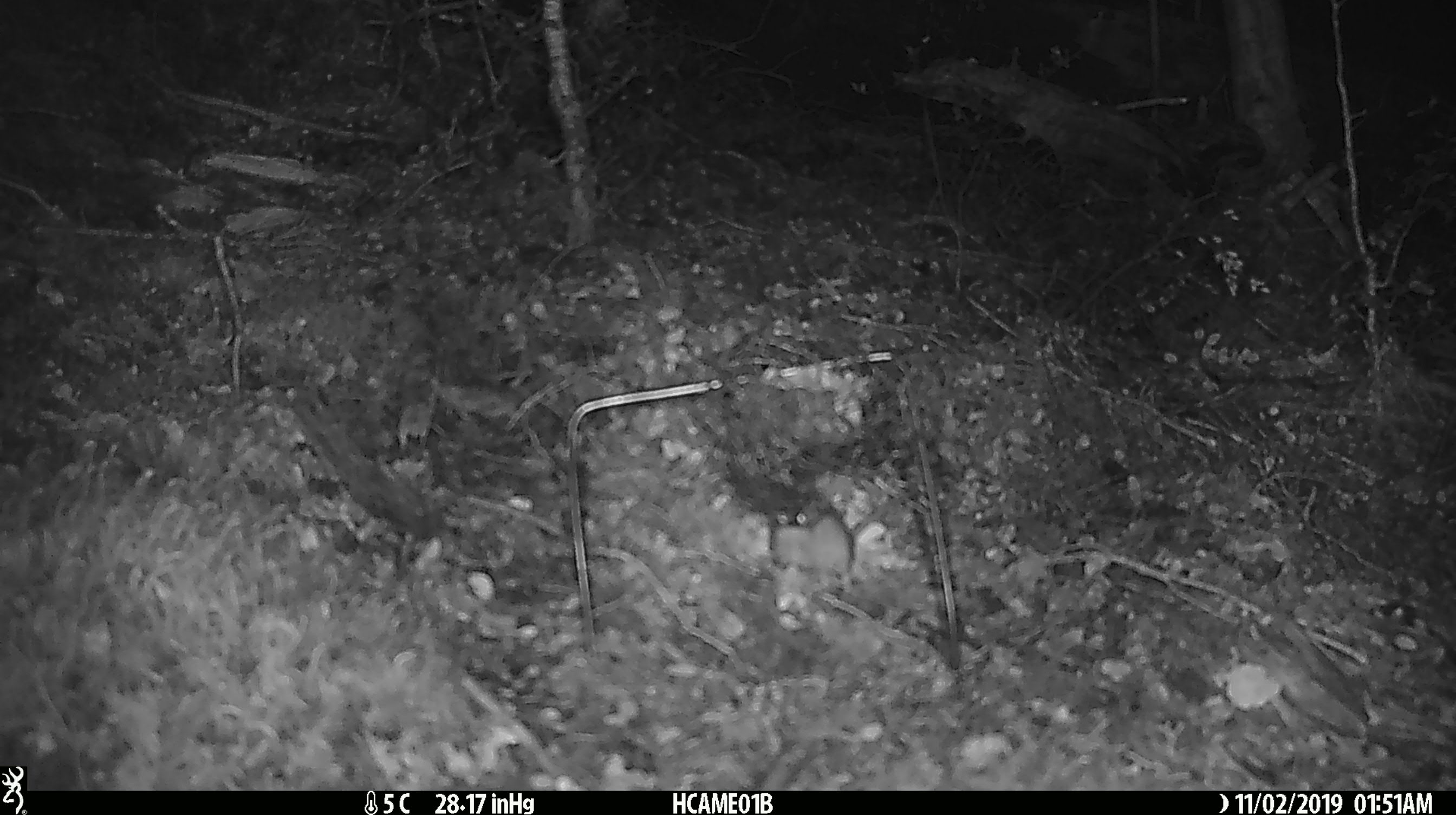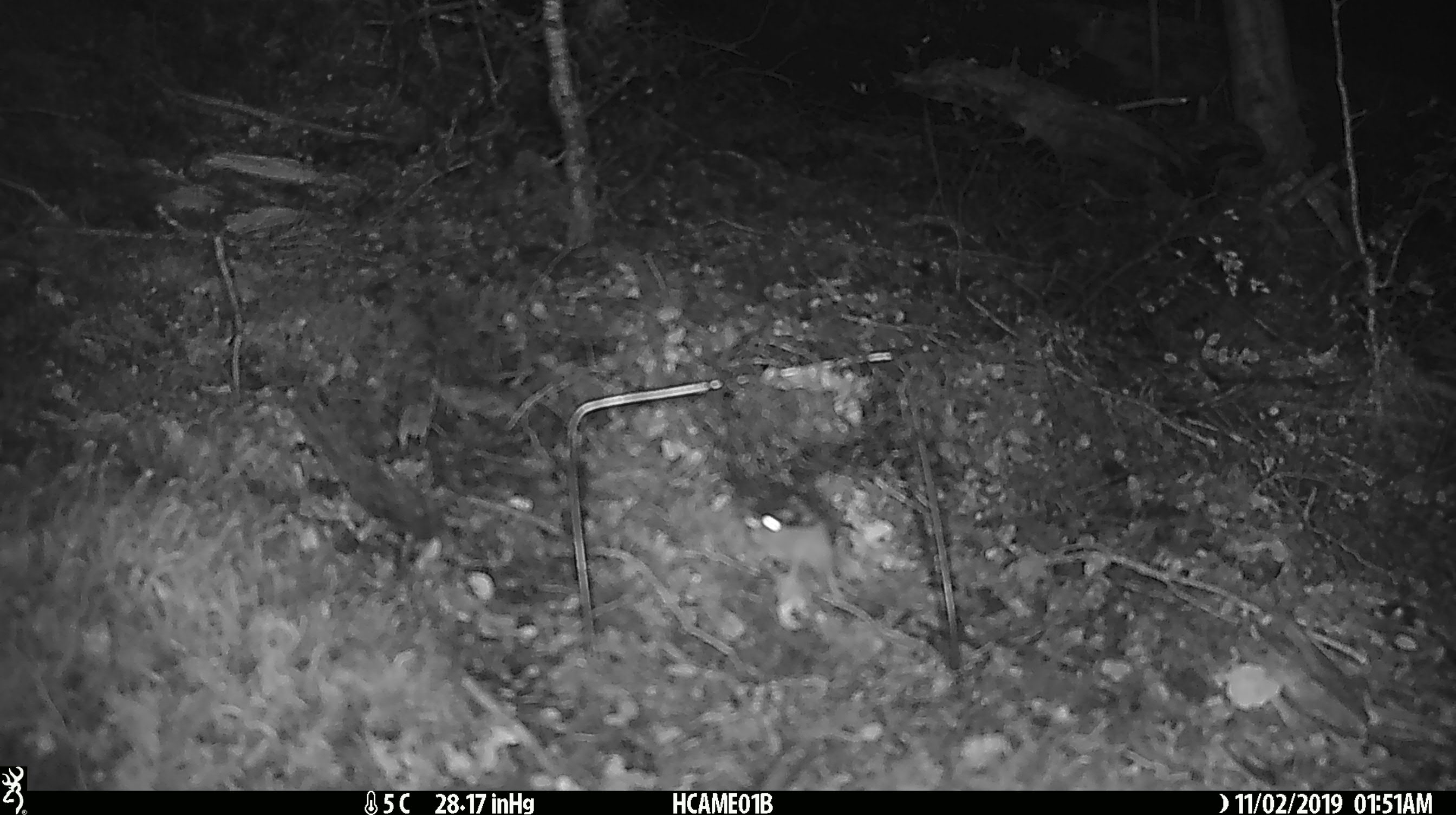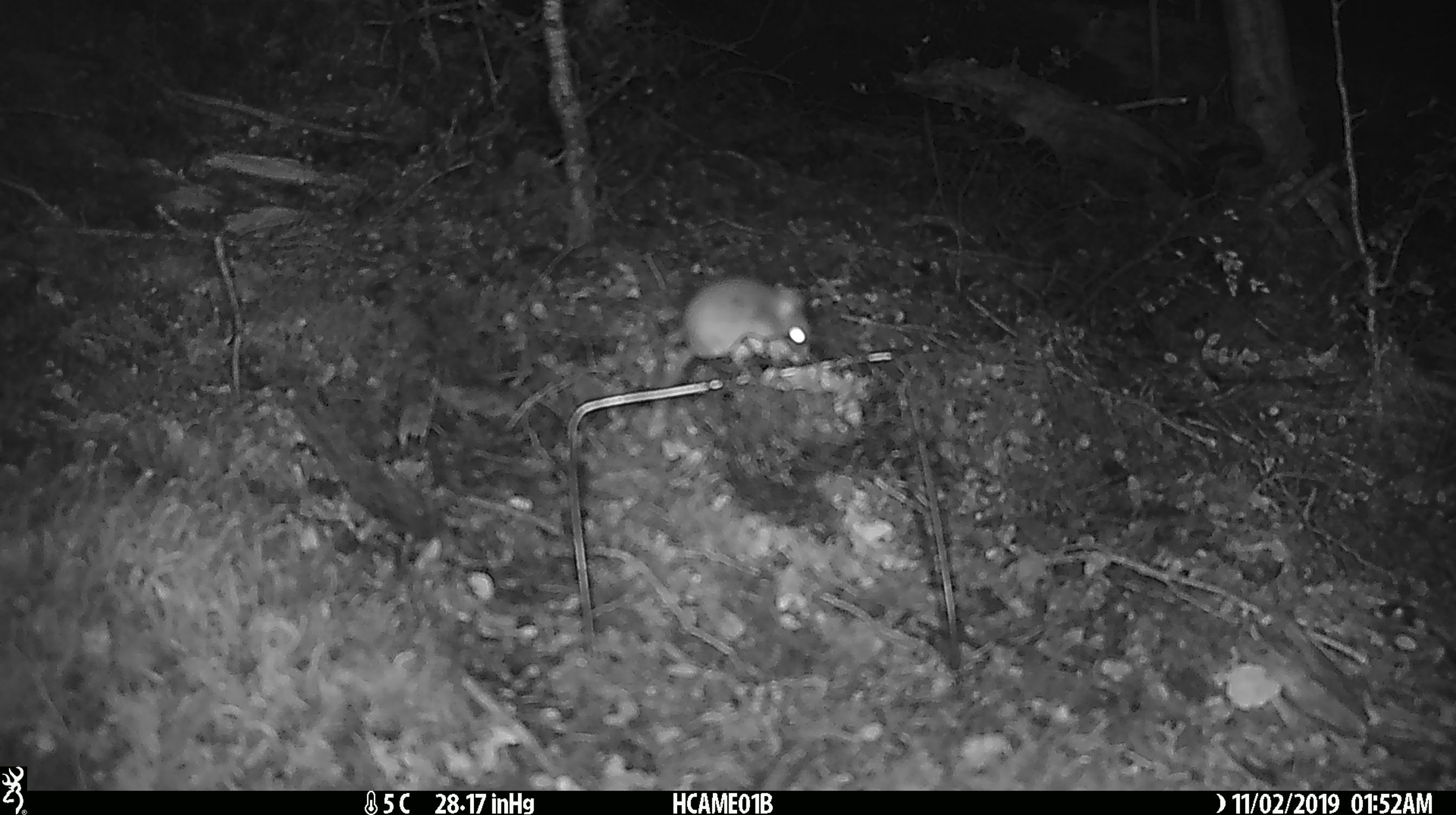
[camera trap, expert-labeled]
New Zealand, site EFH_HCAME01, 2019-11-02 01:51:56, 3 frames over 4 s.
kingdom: Animalia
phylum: Chordata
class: Mammalia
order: Rodentia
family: Muridae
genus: Mus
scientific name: Mus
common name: mouse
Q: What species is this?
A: Mouse (Mus).